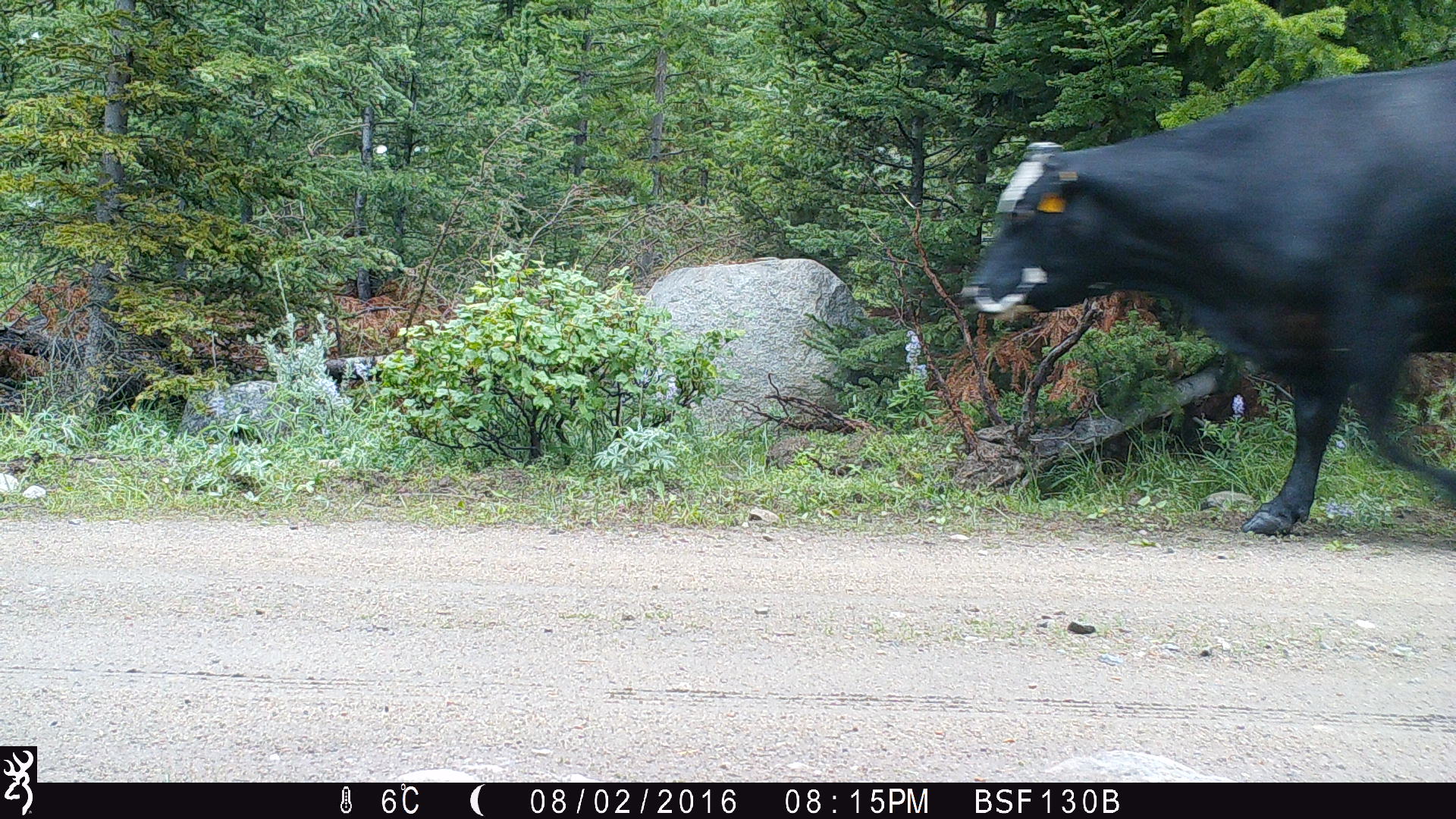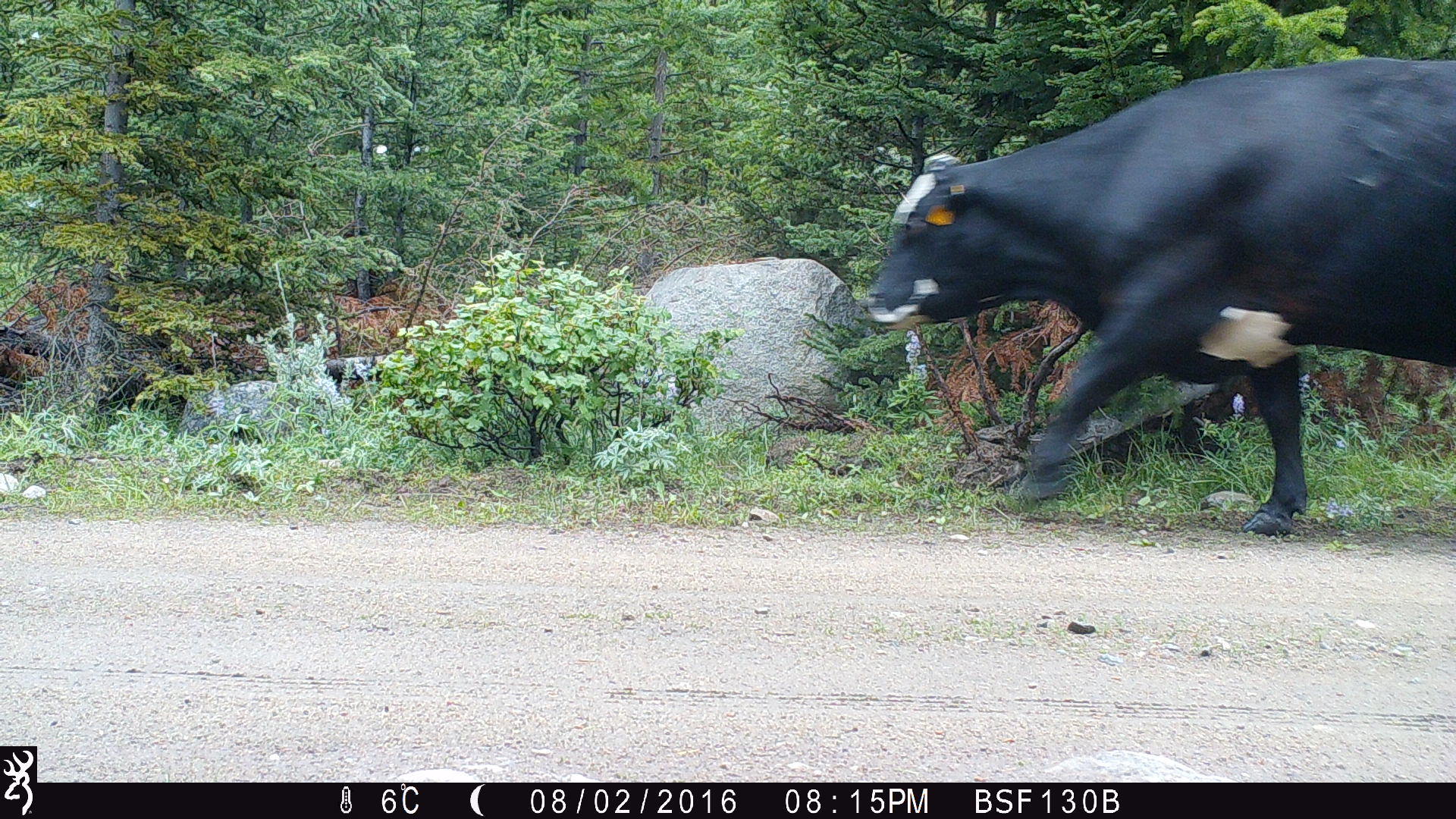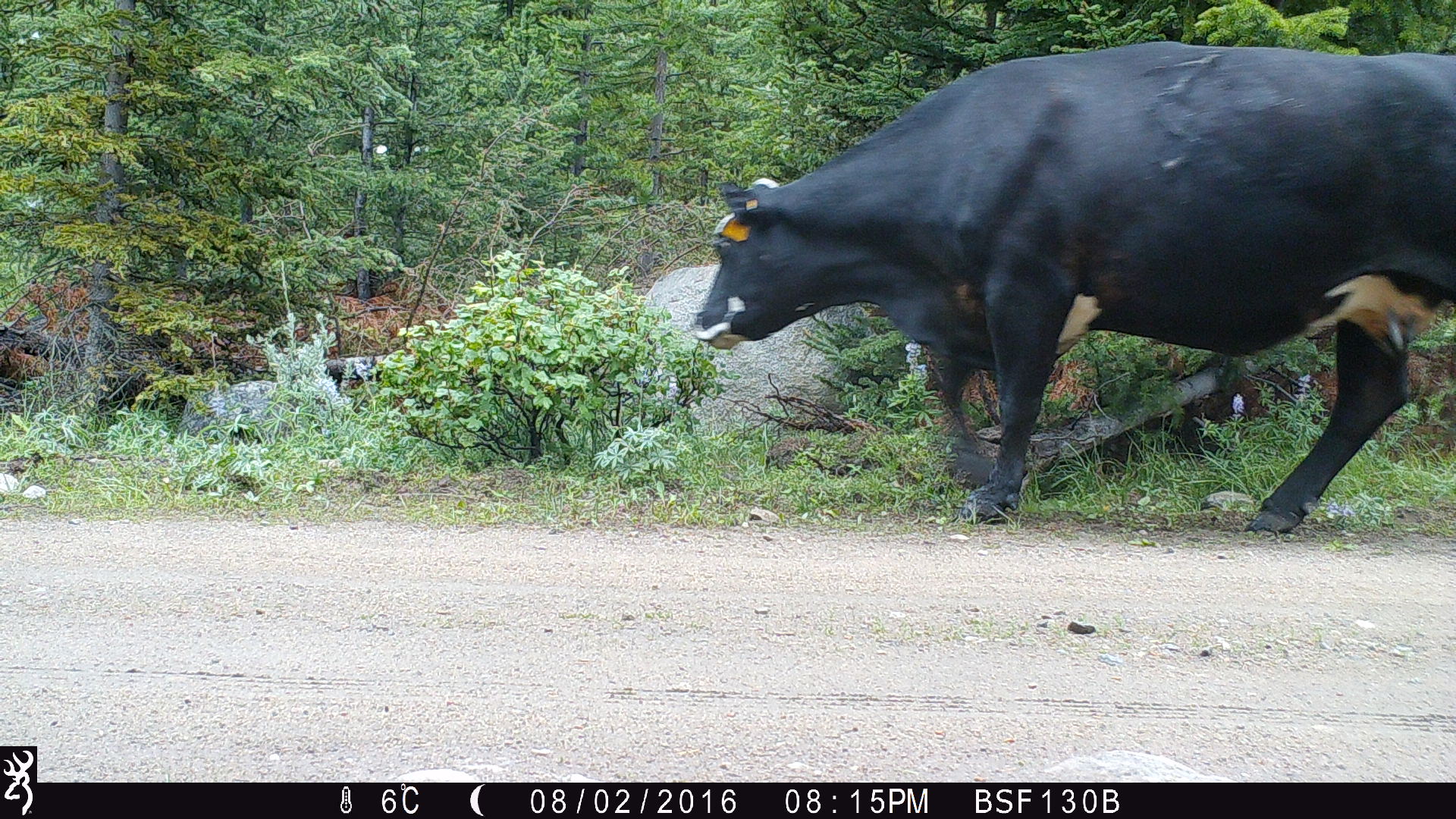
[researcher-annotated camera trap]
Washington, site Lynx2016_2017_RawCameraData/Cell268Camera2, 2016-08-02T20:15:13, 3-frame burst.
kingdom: Animalia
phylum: Chordata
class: Mammalia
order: Artiodactyla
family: Bovidae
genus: Bos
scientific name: Bos taurus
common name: domestic cattle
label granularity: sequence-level